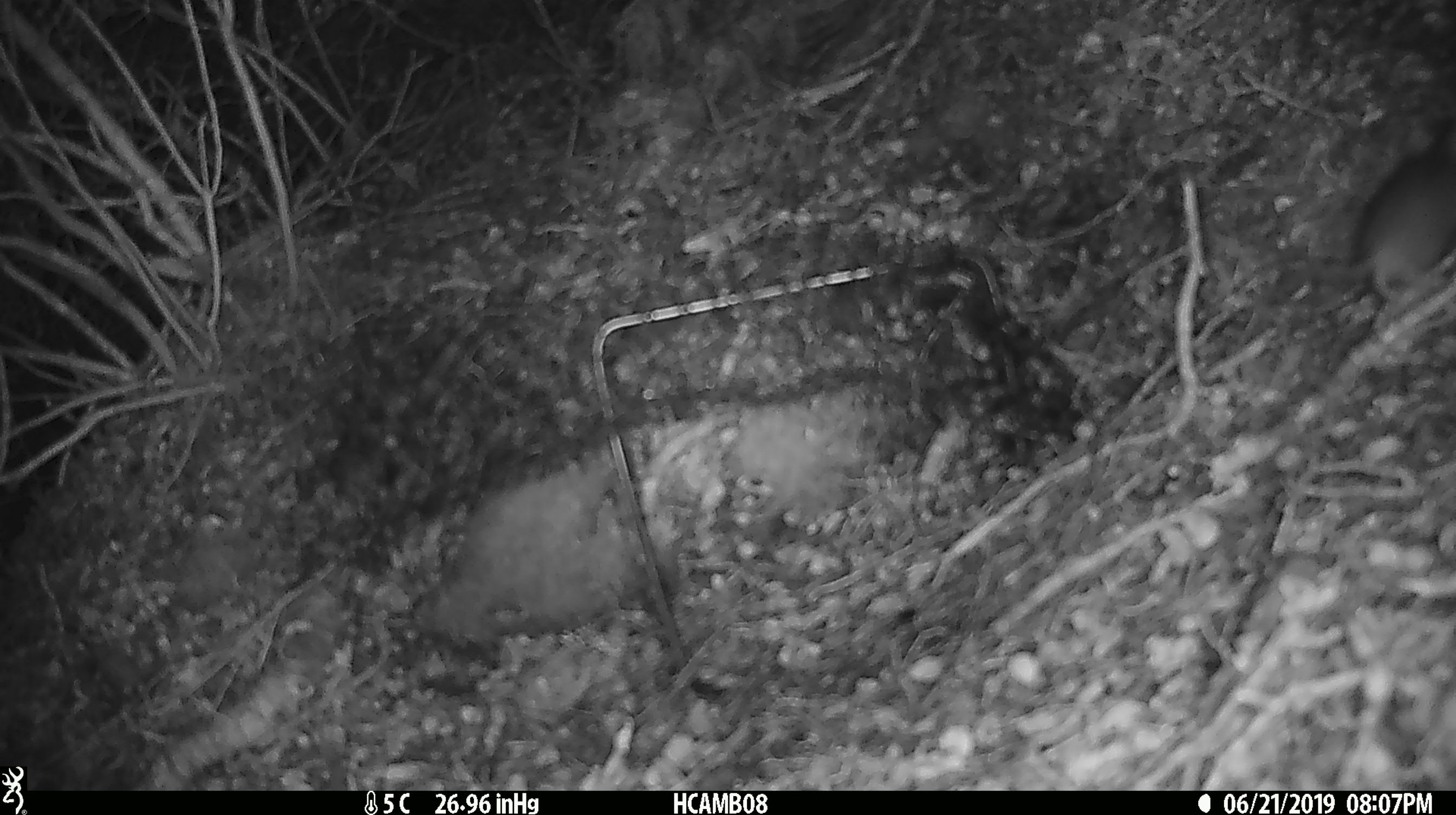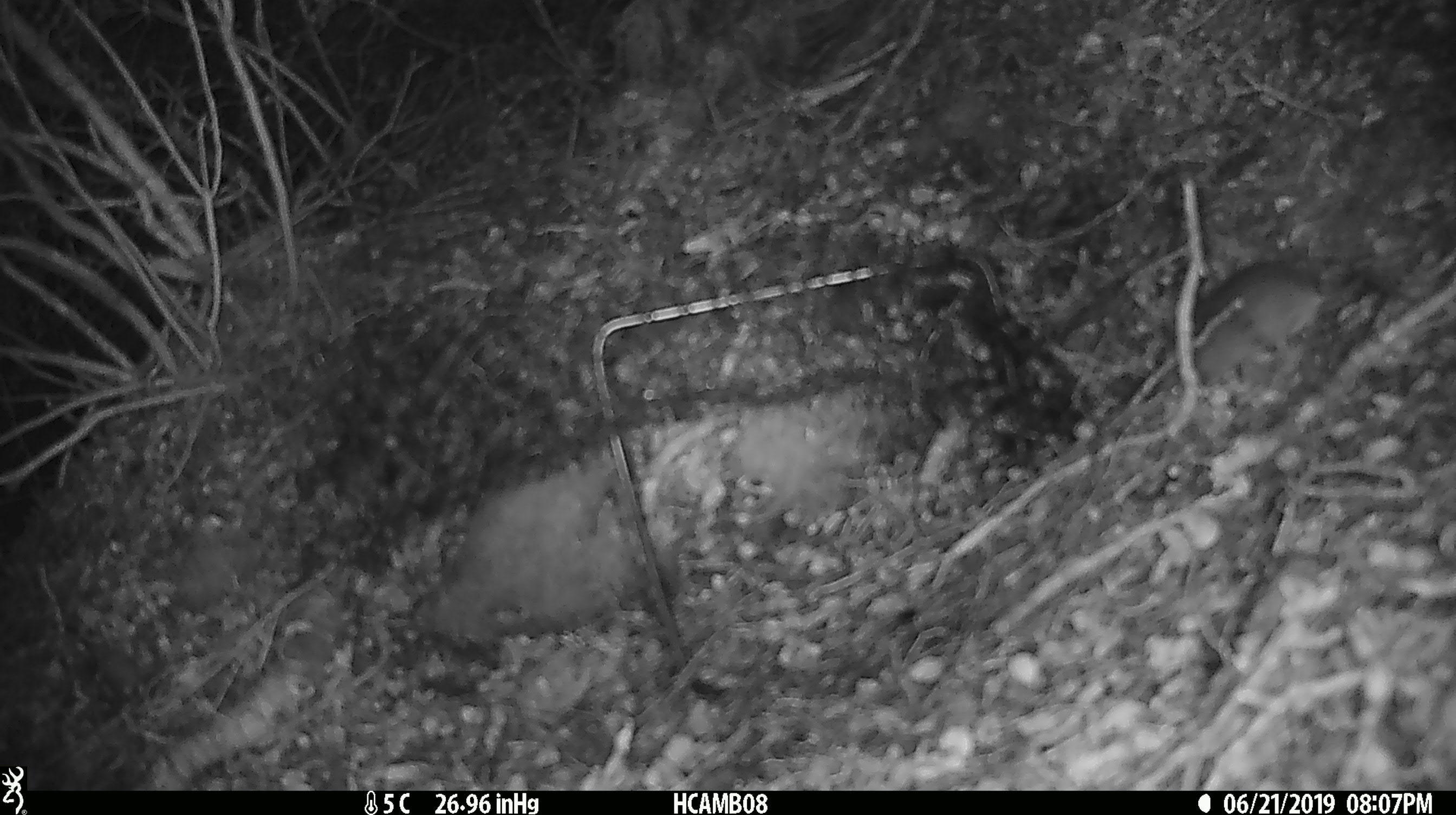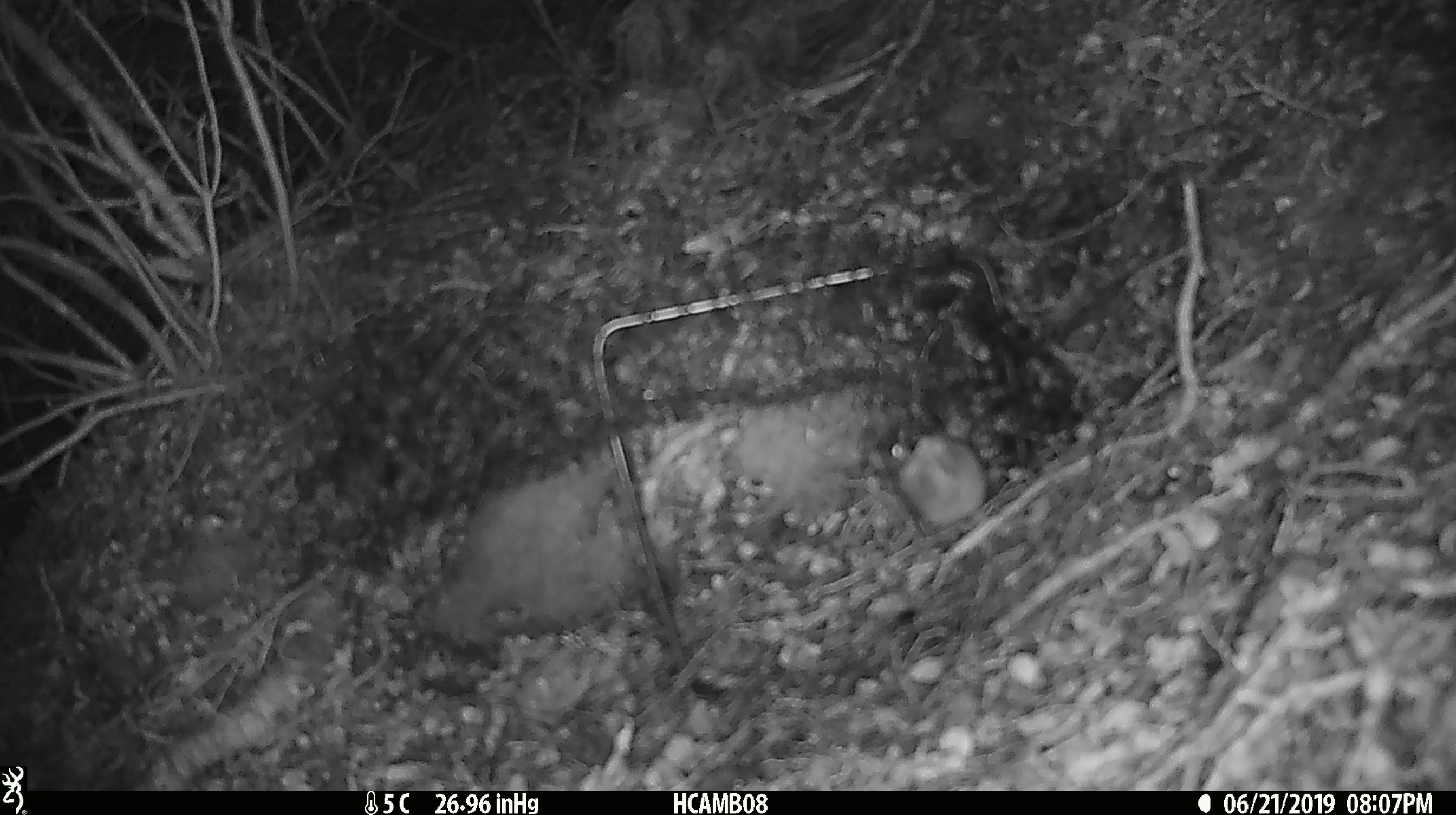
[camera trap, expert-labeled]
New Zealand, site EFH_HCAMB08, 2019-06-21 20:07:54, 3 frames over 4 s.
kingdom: Animalia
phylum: Chordata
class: Mammalia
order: Rodentia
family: Muridae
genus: Mus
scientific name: Mus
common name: mouse